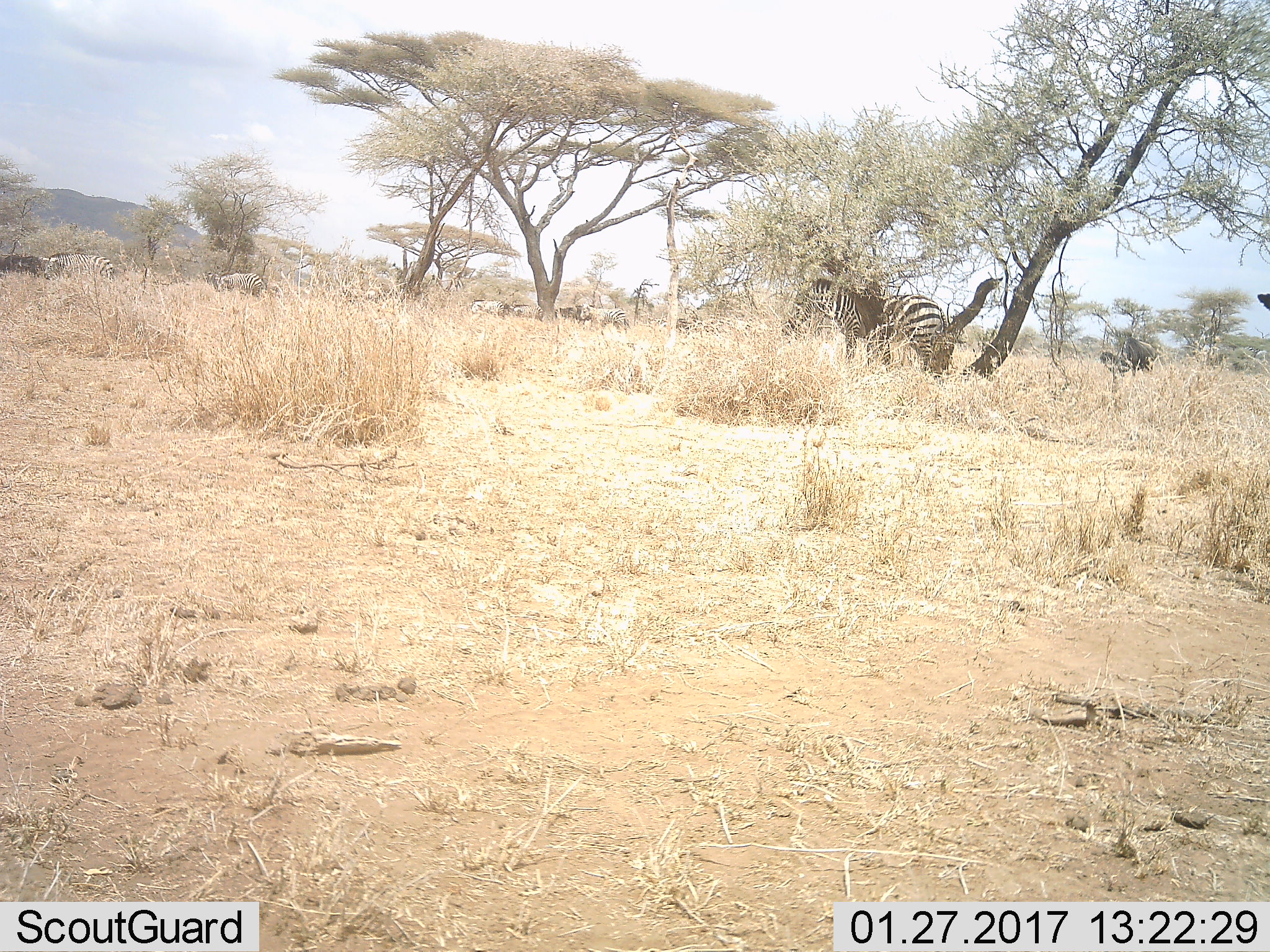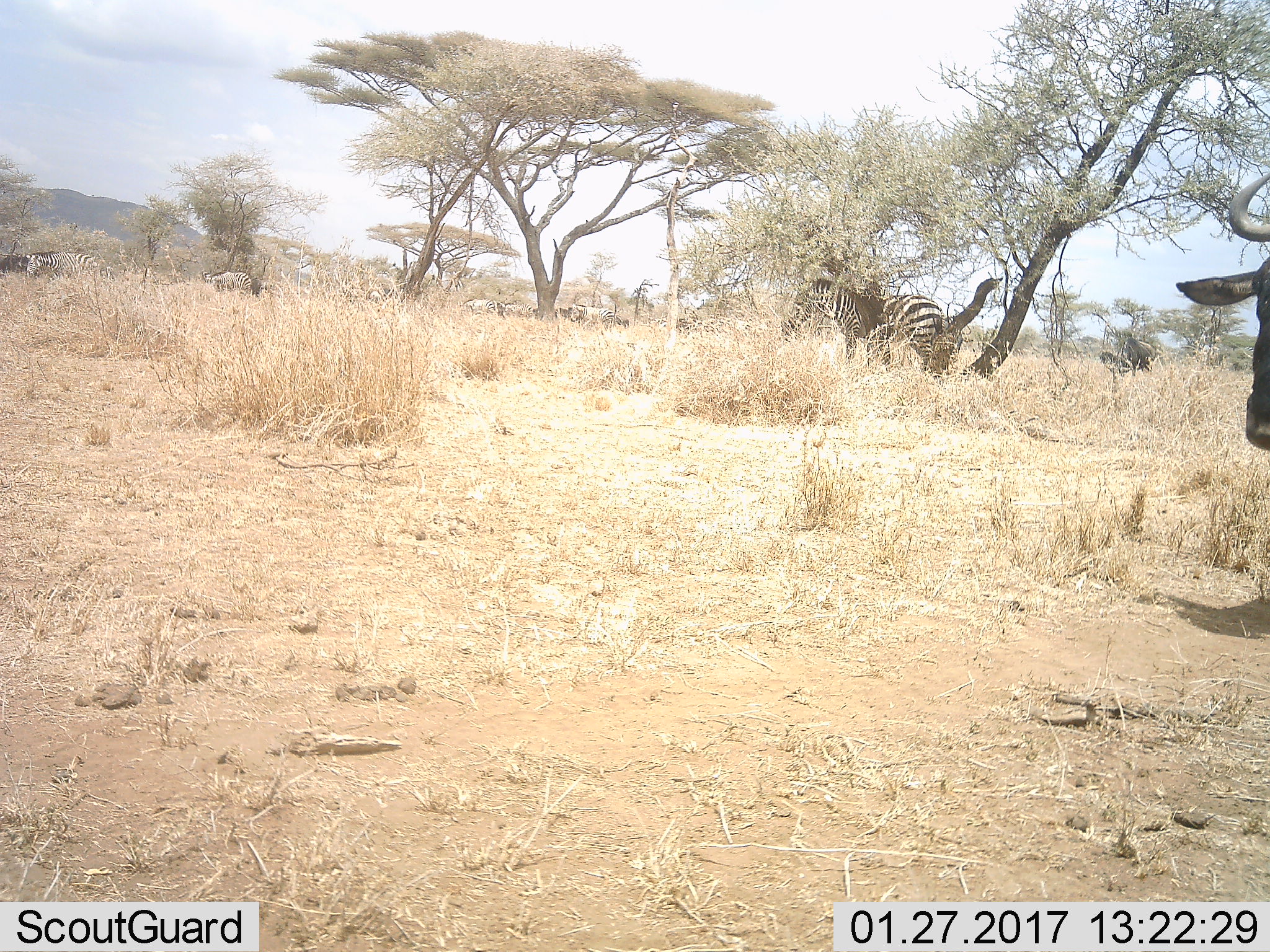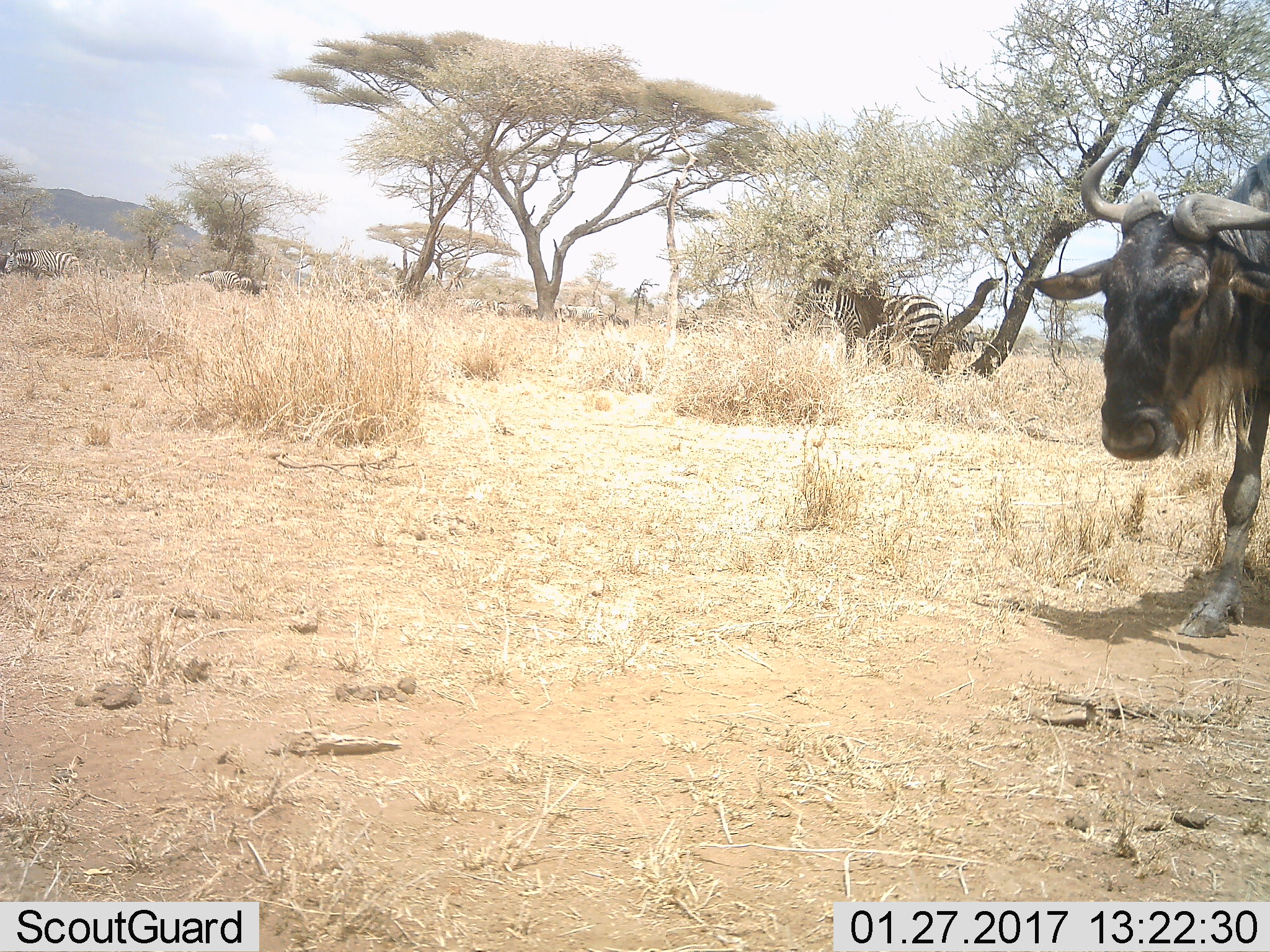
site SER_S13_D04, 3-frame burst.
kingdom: Animalia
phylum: Chordata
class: Mammalia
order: Perissodactyla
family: Equidae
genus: Equus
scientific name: Equus quagga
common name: plains zebra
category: zebraplains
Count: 10.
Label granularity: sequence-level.